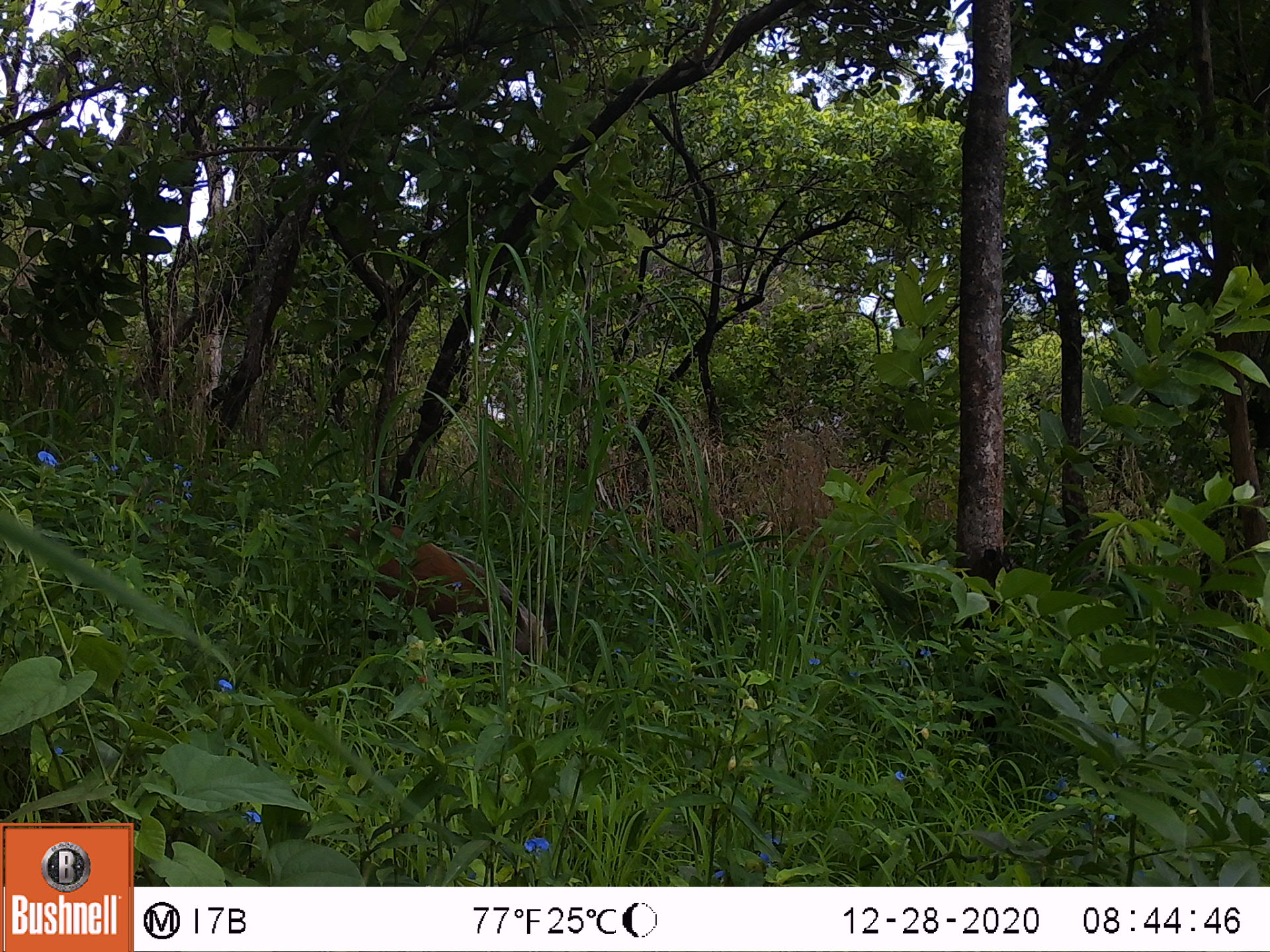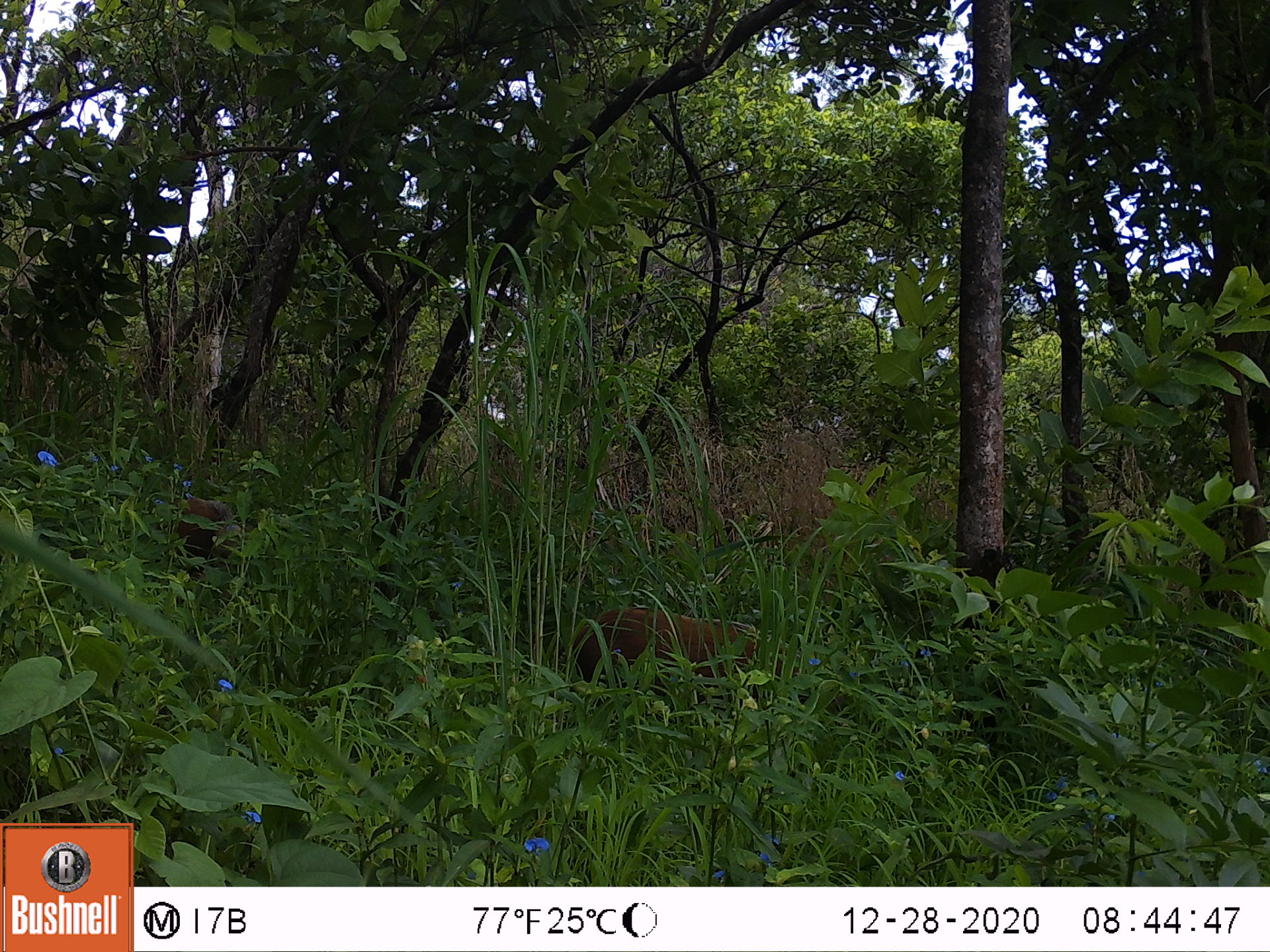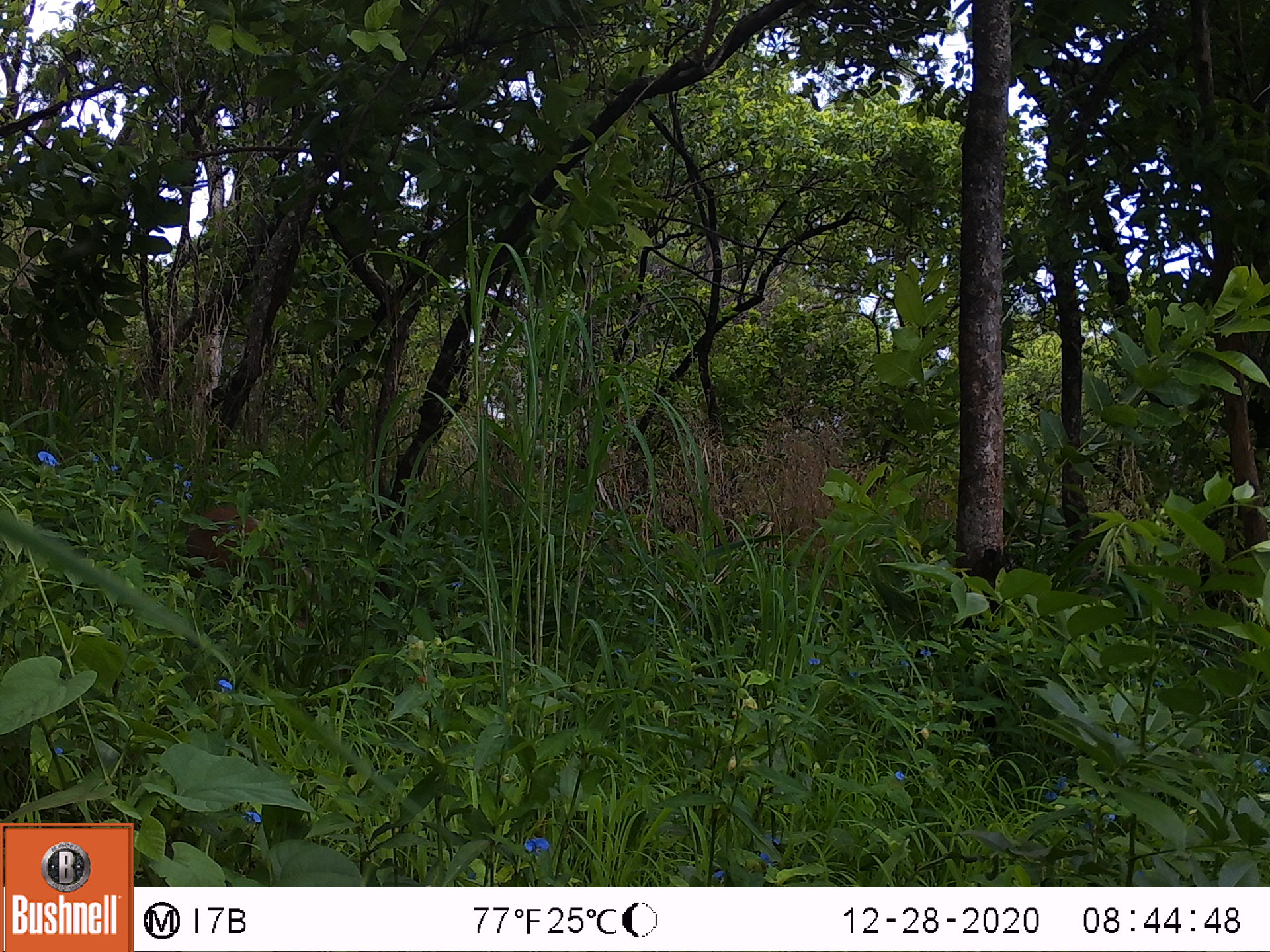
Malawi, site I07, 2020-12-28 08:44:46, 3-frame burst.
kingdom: Animalia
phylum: Chordata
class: Mammalia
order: Artiodactyla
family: Suidae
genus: Potamochoerus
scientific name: Potamochoerus larvatus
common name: bushpig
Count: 1.